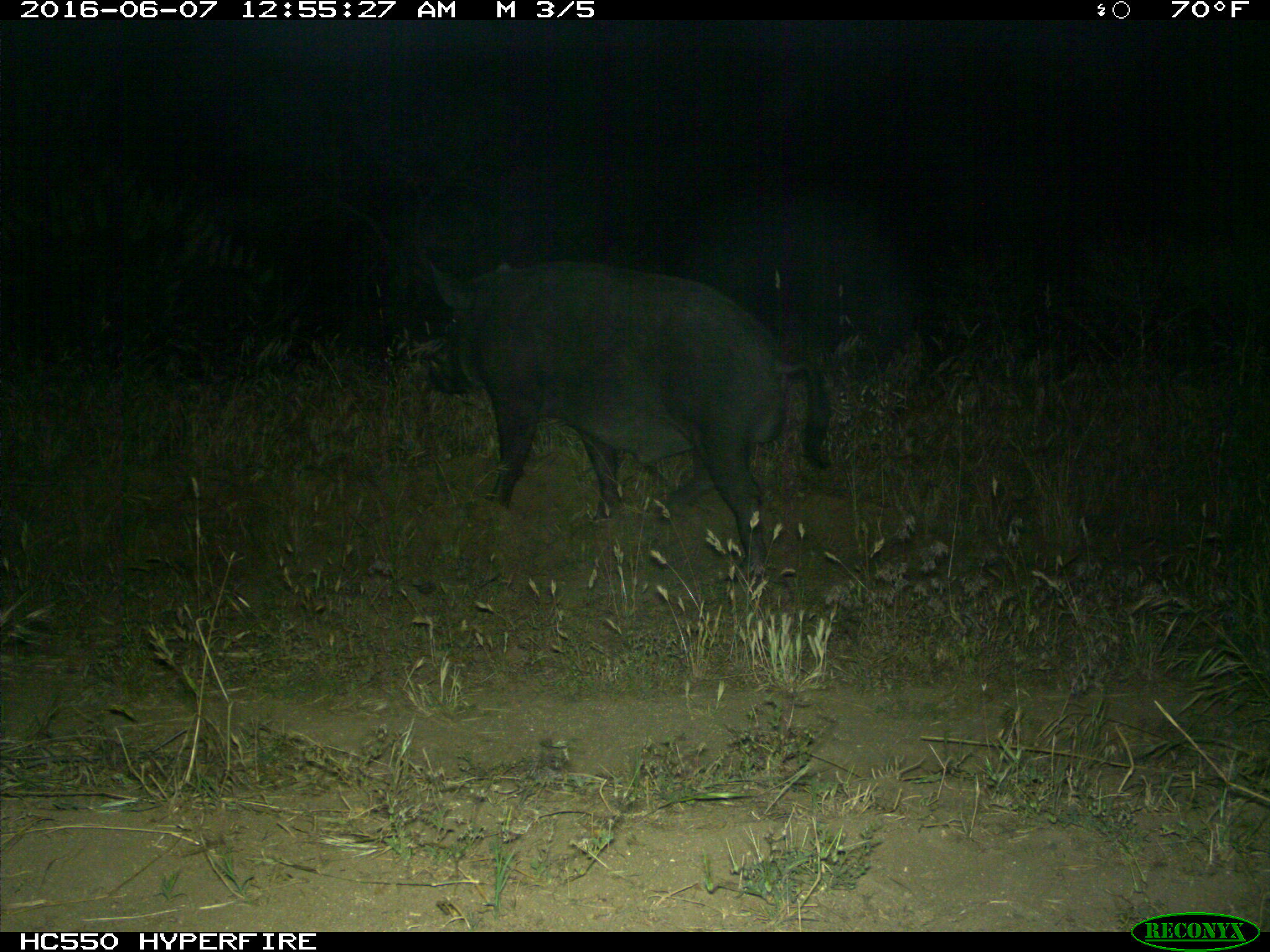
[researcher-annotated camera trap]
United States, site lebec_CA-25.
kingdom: Animalia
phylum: Chordata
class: Mammalia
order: Artiodactyla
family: Suidae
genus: Sus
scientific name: Sus scrofa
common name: wild boar